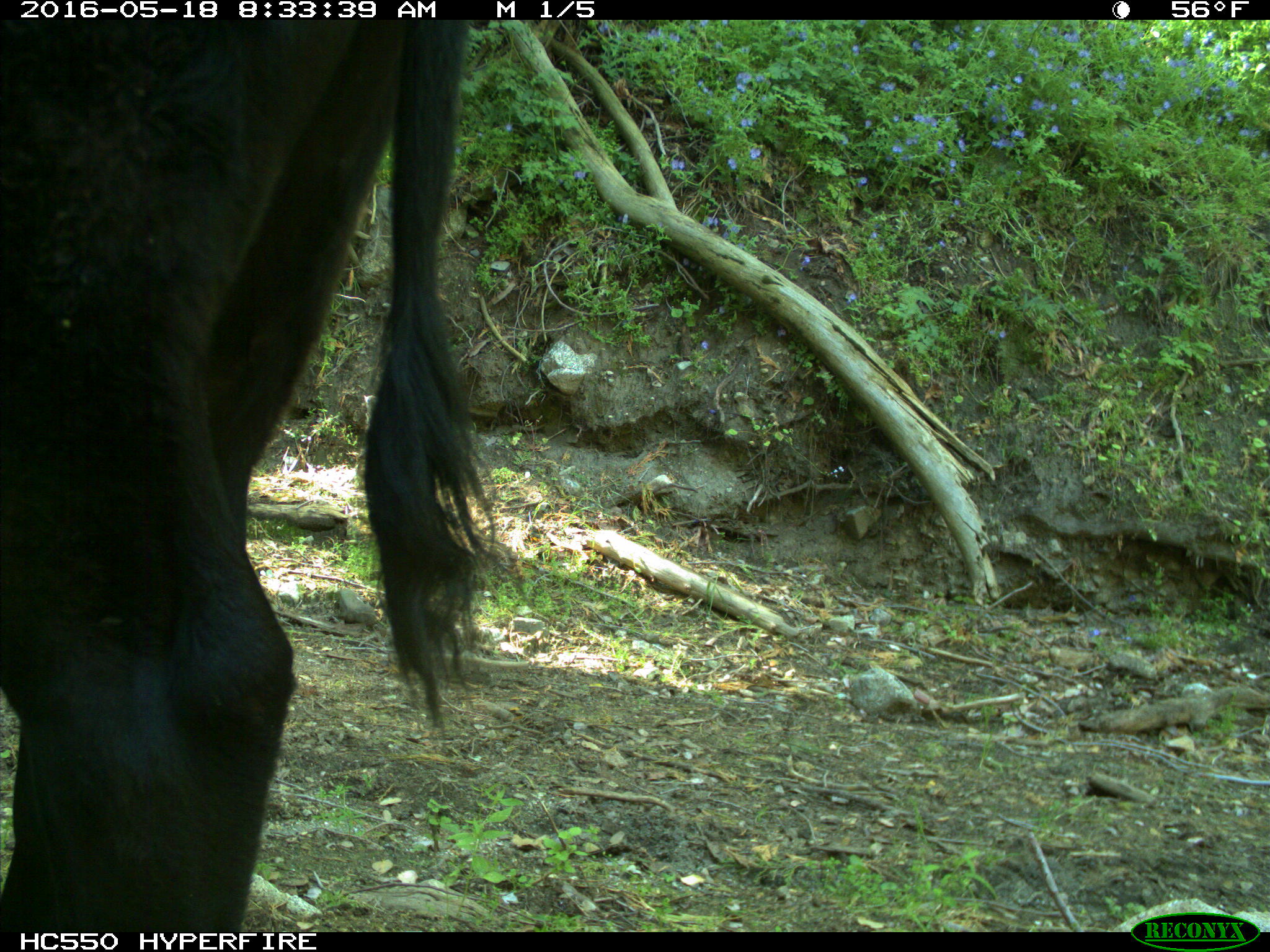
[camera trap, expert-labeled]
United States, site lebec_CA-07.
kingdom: Animalia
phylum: Chordata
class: Mammalia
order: Artiodactyla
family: Bovidae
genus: Bos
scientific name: Bos taurus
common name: domestic cow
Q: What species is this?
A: Bos taurus (domestic cow).